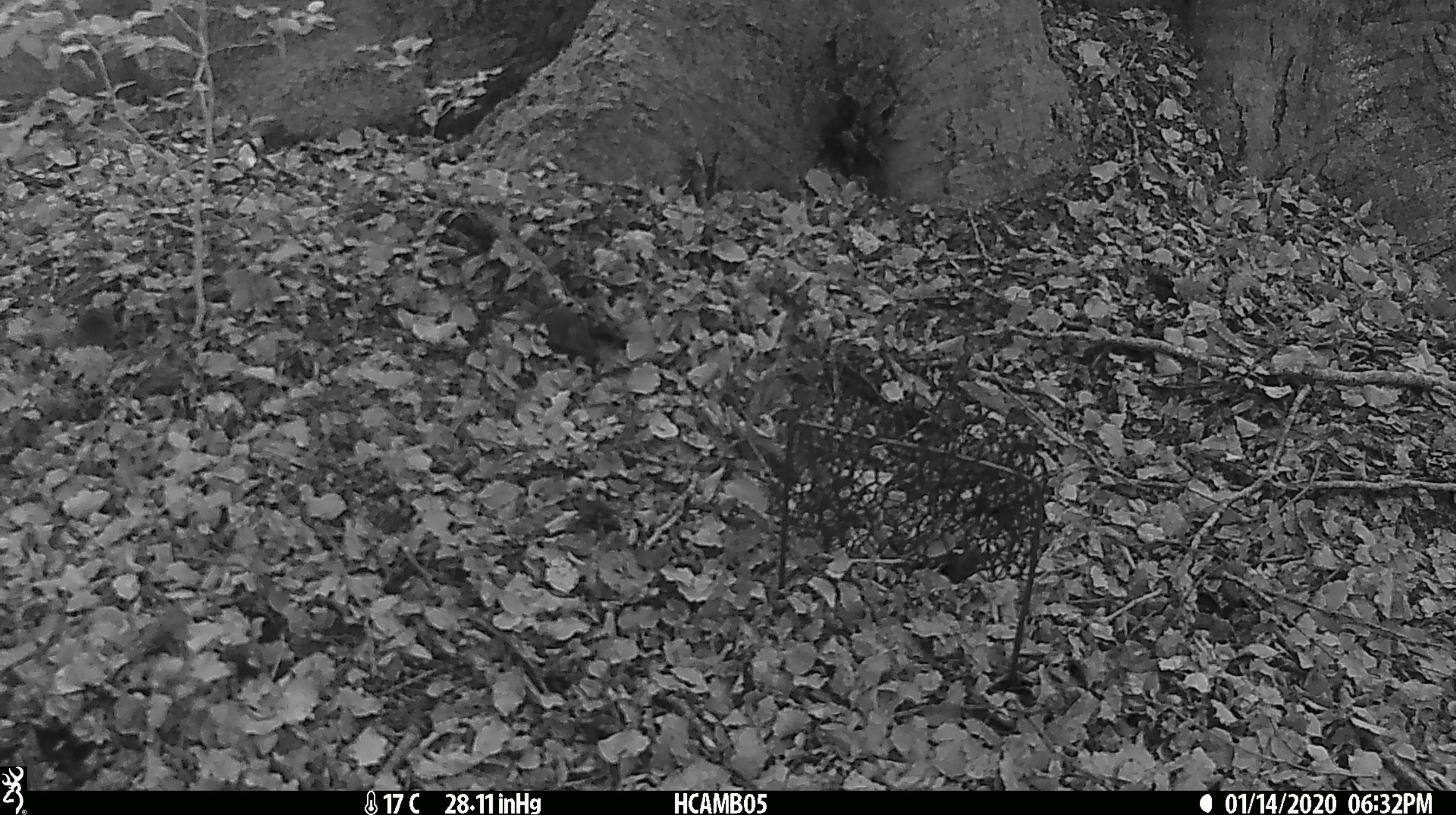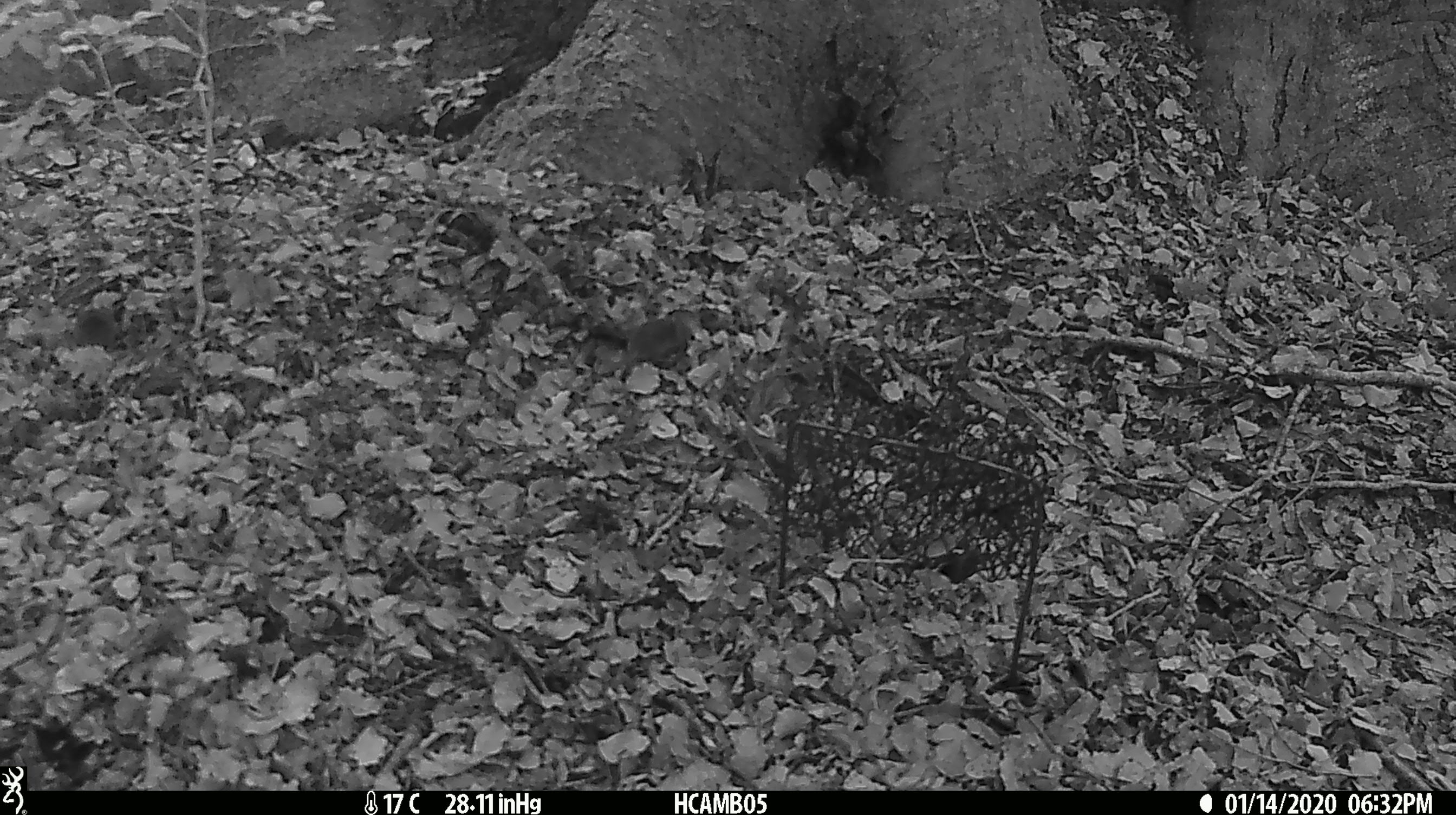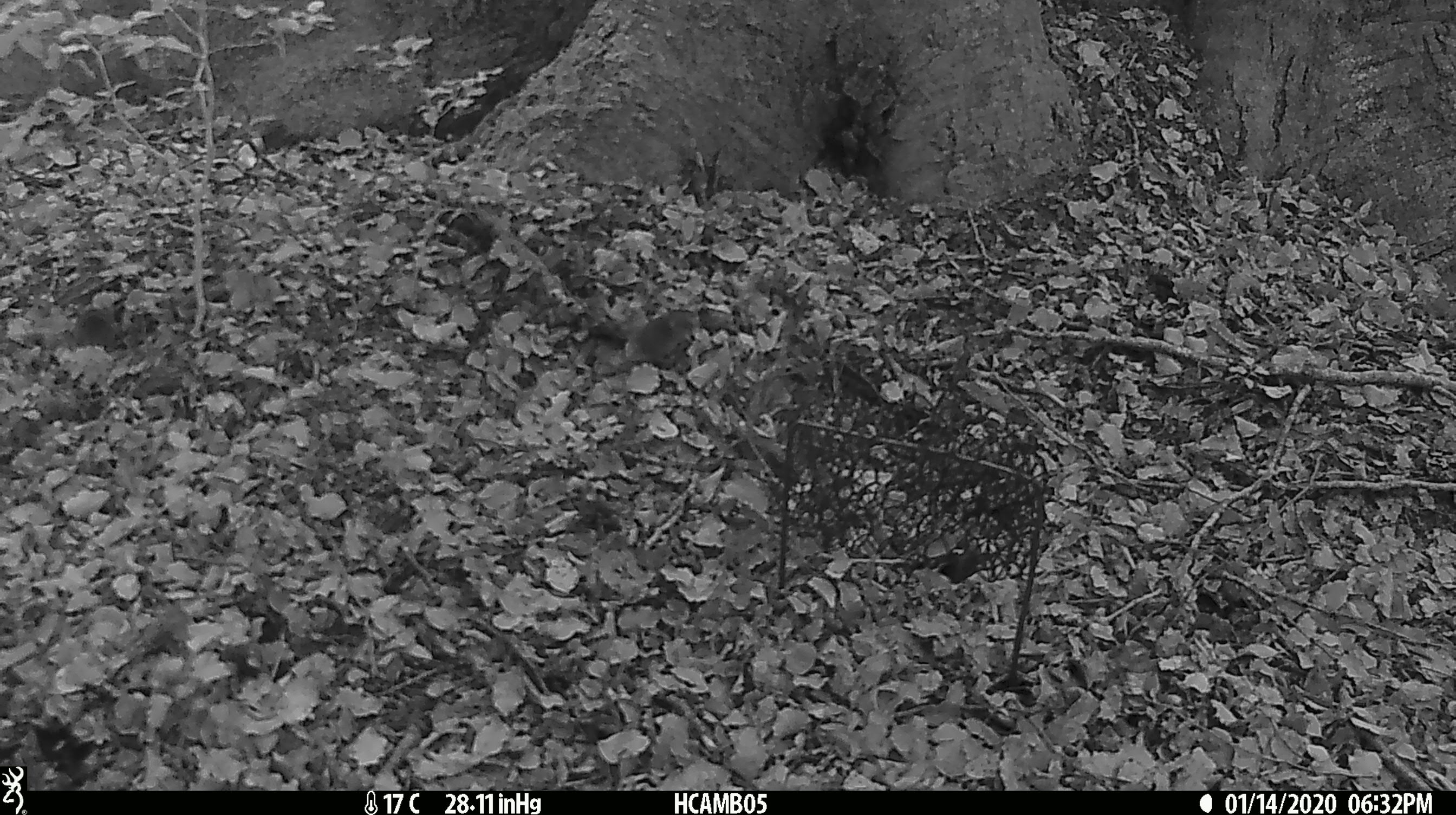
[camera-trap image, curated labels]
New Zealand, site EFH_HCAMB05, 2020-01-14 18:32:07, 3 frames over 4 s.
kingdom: Animalia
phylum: Chordata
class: Mammalia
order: Rodentia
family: Muridae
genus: Mus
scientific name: Mus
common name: mouse